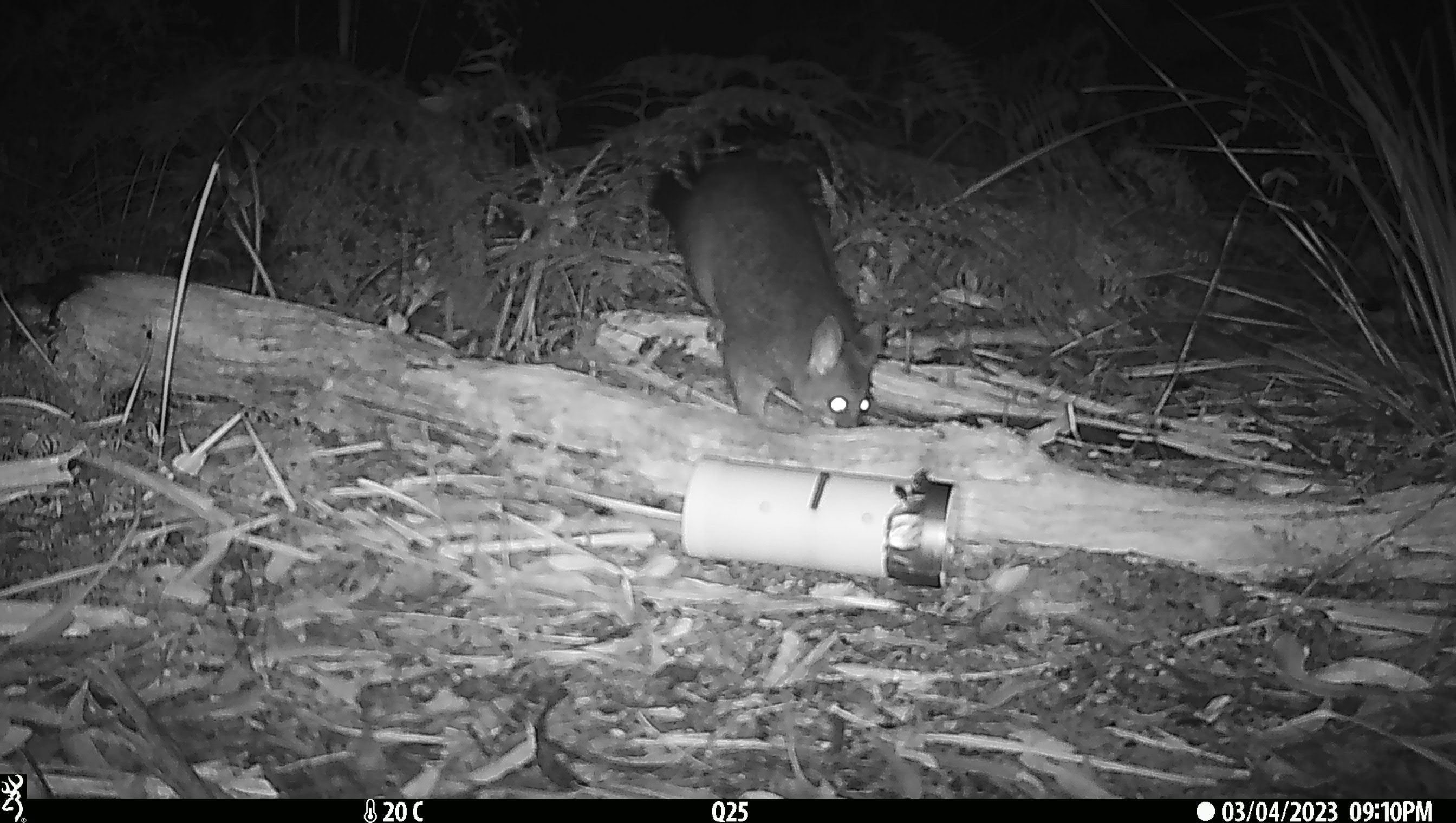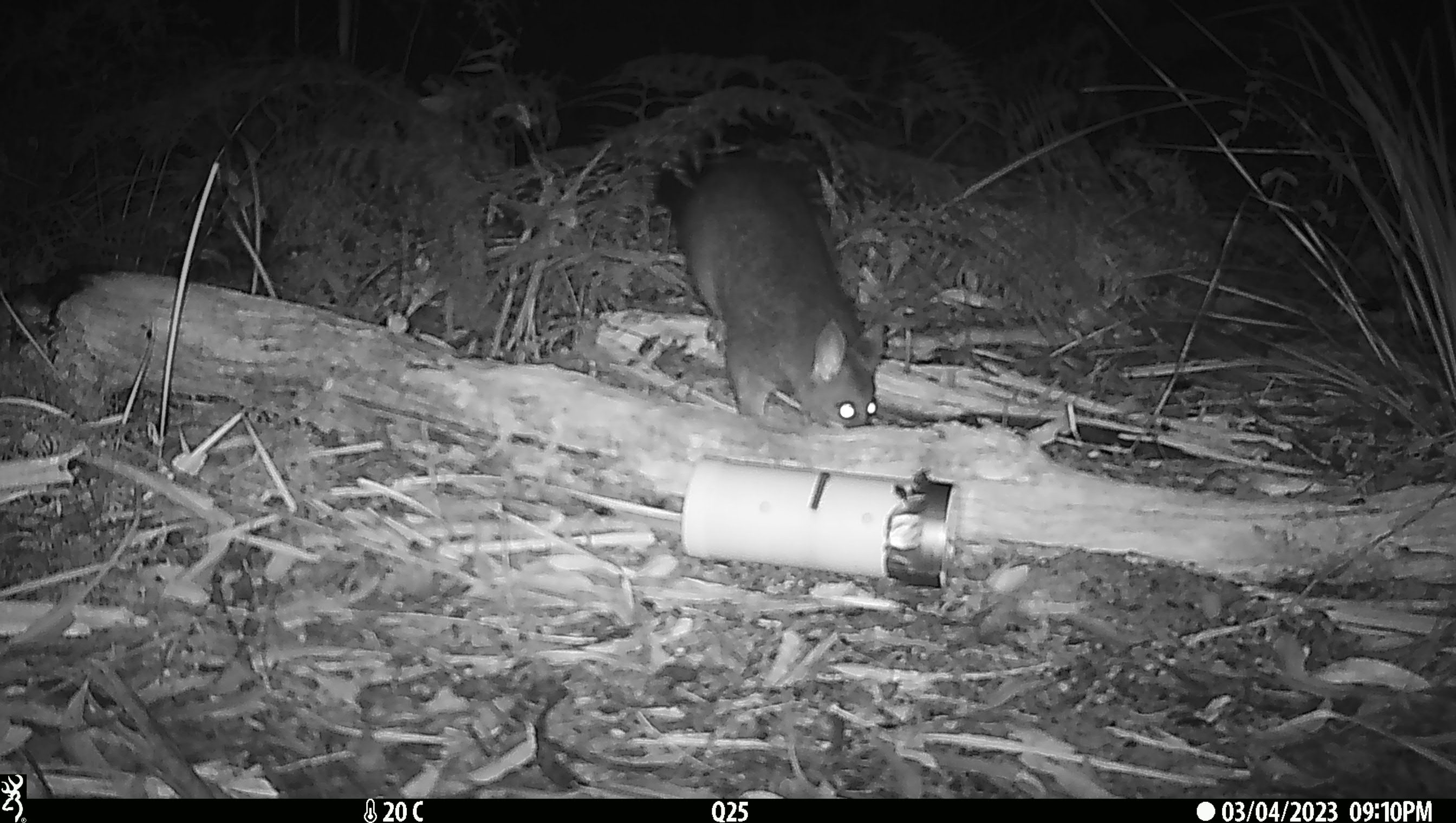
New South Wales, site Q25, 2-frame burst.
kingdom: Animalia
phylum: Chordata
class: Mammalia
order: Diprotodontia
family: Phalangeridae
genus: Trichosurus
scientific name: Trichosurus vulpecula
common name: common brushtail possum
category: possum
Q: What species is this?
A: Possum (common brushtail possum) (Trichosurus vulpecula).